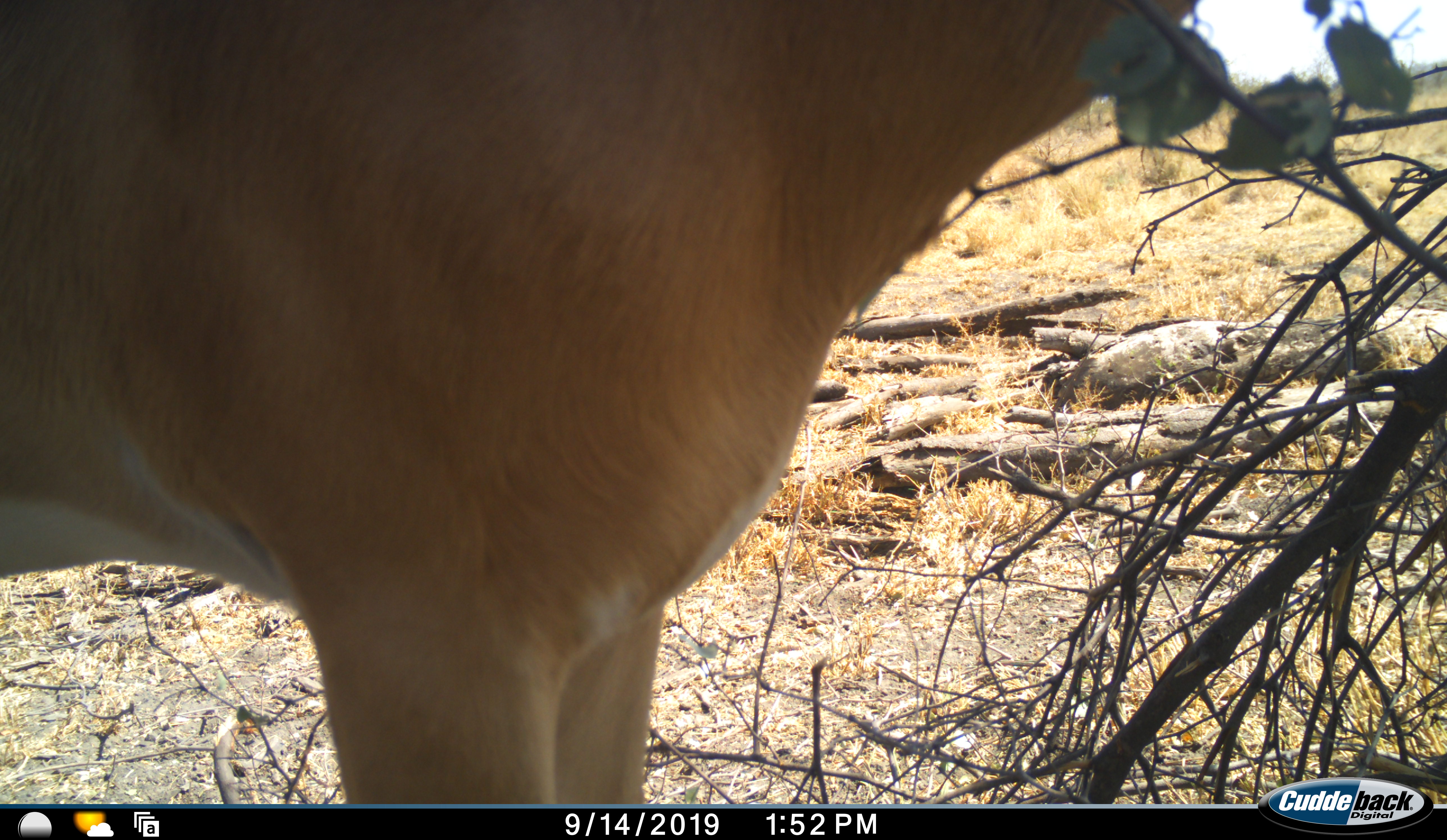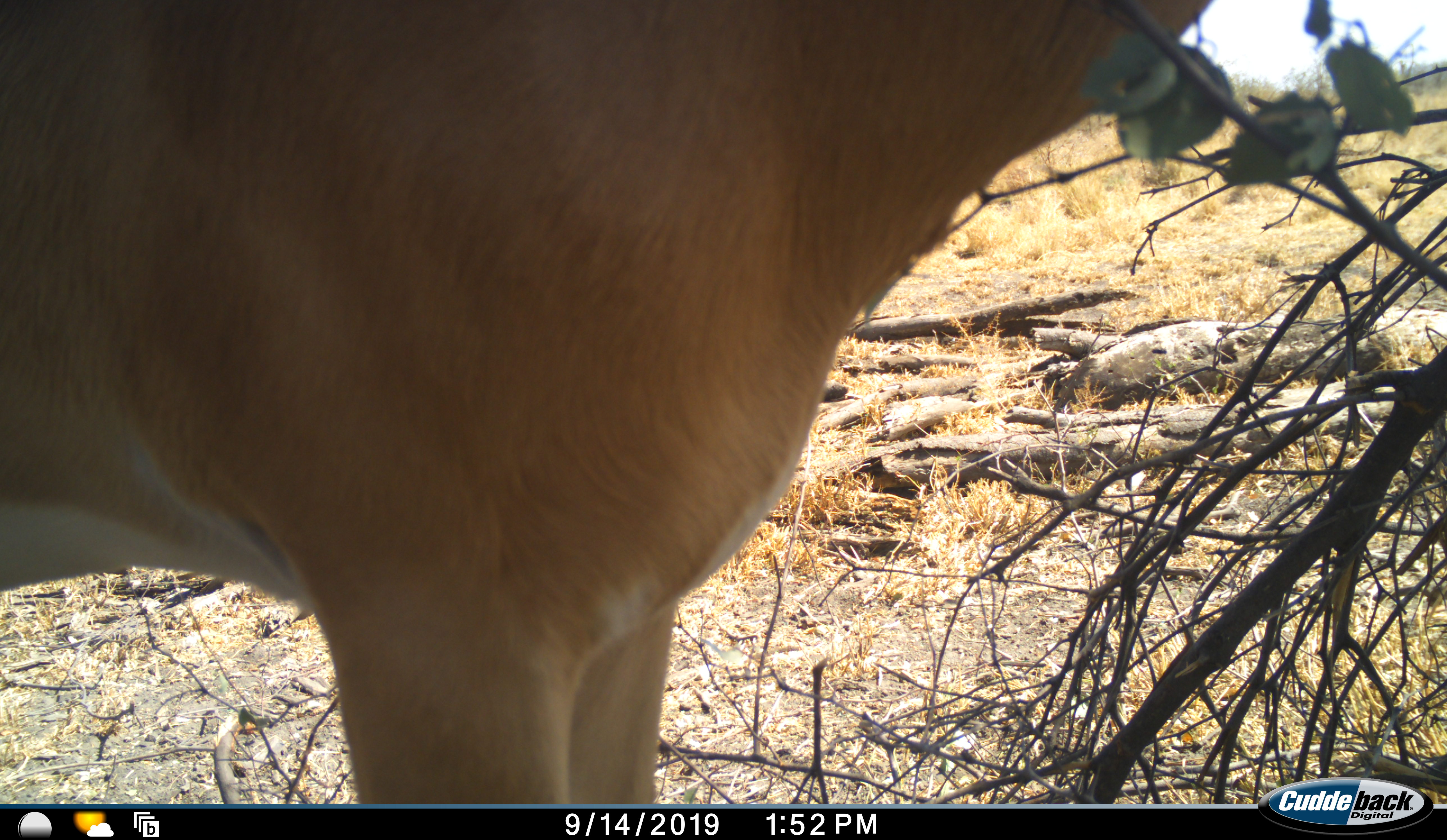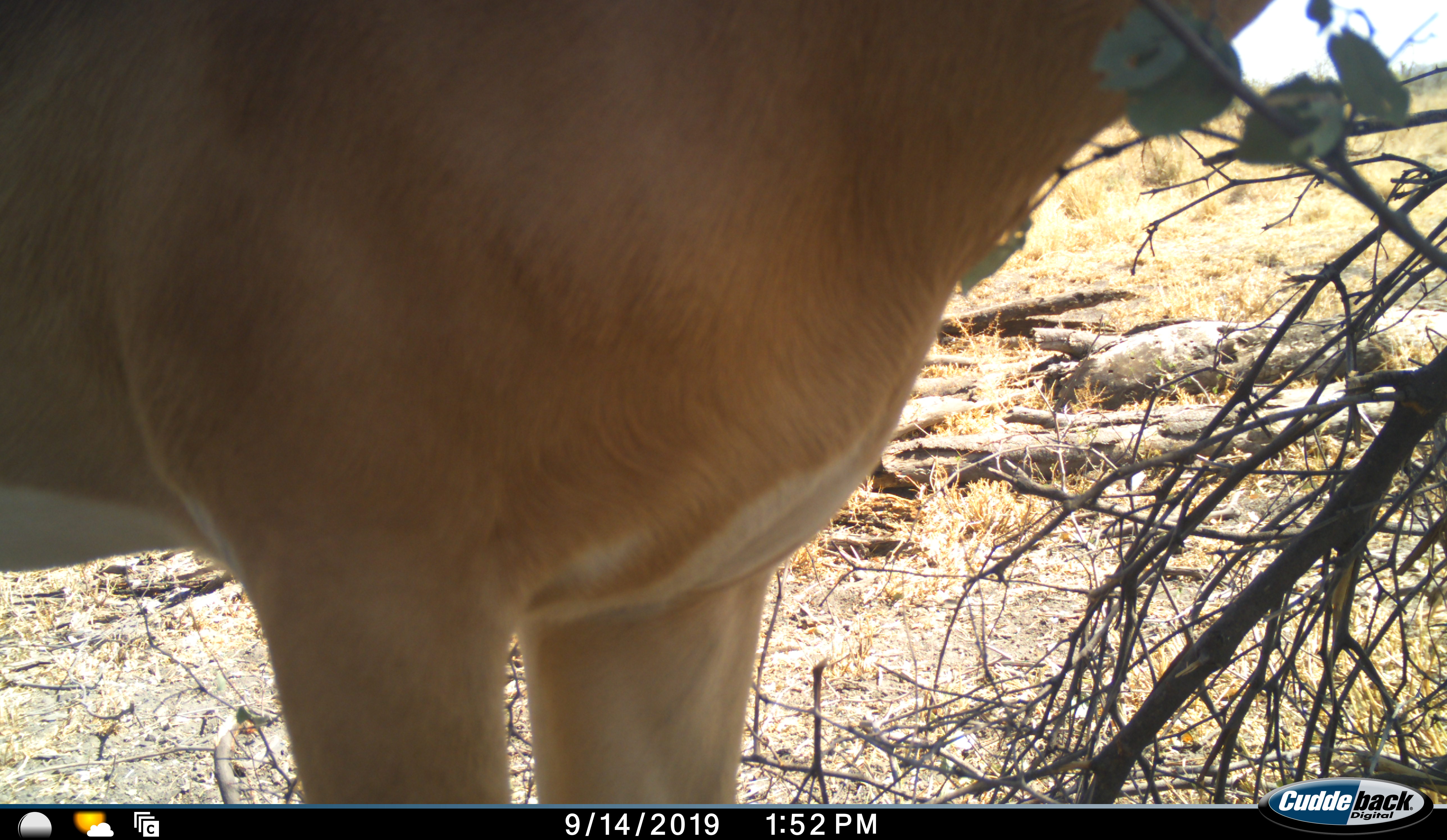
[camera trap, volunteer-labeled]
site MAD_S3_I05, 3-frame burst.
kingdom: Animalia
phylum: Chordata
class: Mammalia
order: Artiodactyla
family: Bovidae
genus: Aepyceros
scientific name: Aepyceros melampus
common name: impala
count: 1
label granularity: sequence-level